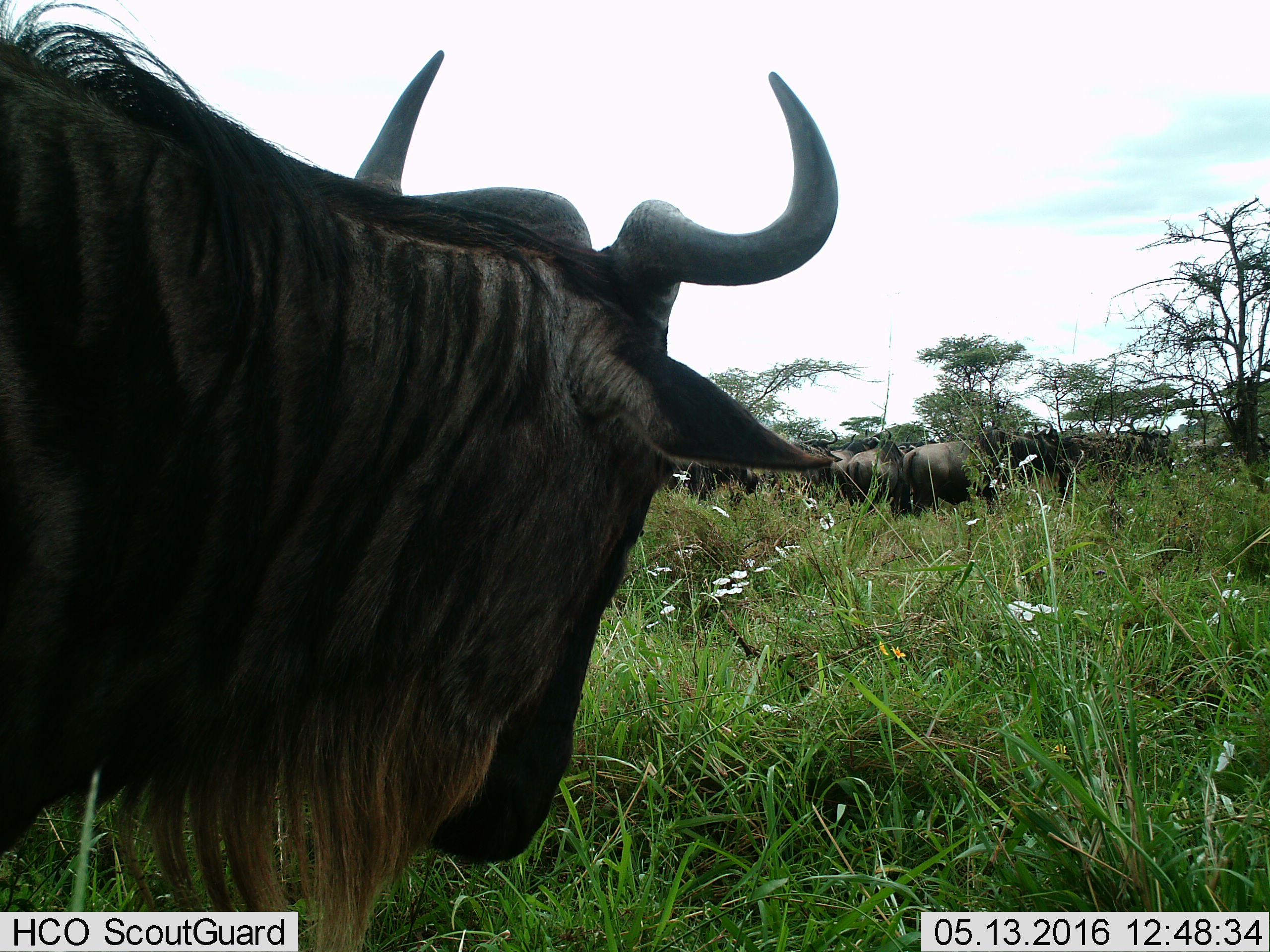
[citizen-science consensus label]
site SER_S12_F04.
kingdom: Animalia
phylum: Chordata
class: Mammalia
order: Artiodactyla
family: Bovidae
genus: Connochaetes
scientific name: Connochaetes taurinus taurinus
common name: blue wildebeest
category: wildebeestblue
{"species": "wildebeestblue (blue wildebeest) (Connochaetes taurinus taurinus)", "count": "11-50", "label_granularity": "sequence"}